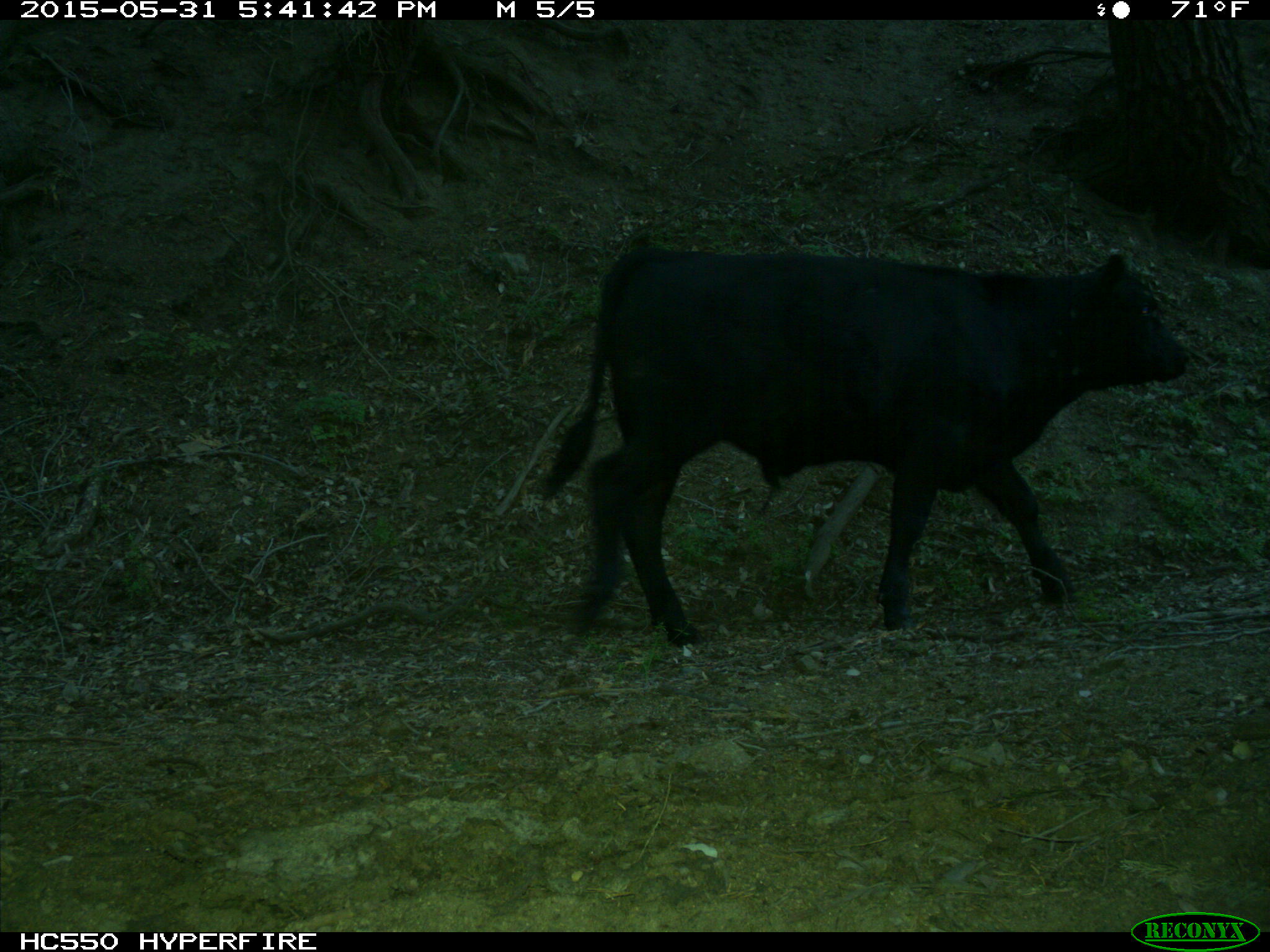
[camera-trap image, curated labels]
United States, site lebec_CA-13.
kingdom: Animalia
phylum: Chordata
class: Mammalia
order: Artiodactyla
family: Bovidae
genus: Bos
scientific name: Bos taurus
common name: domestic cow